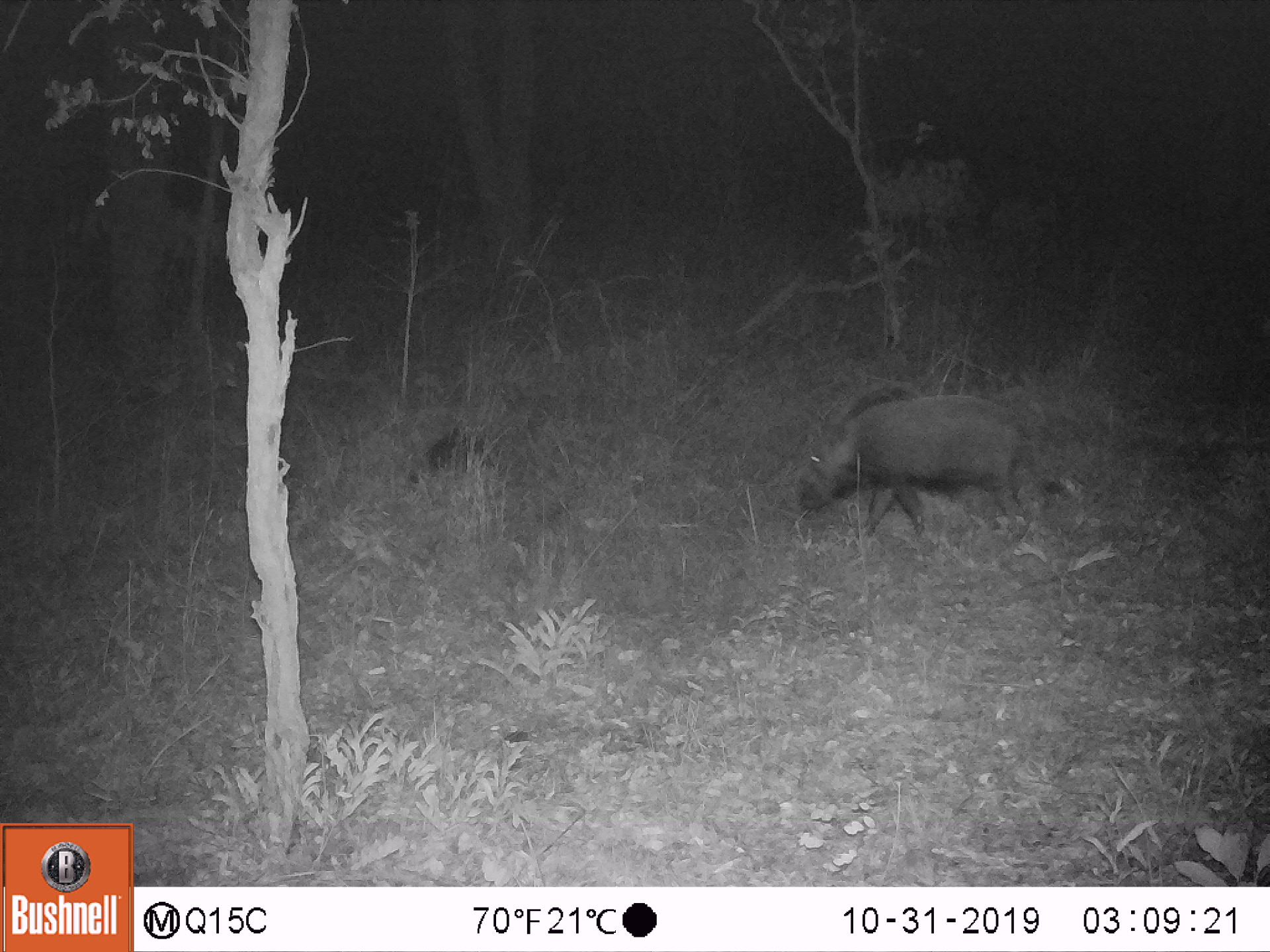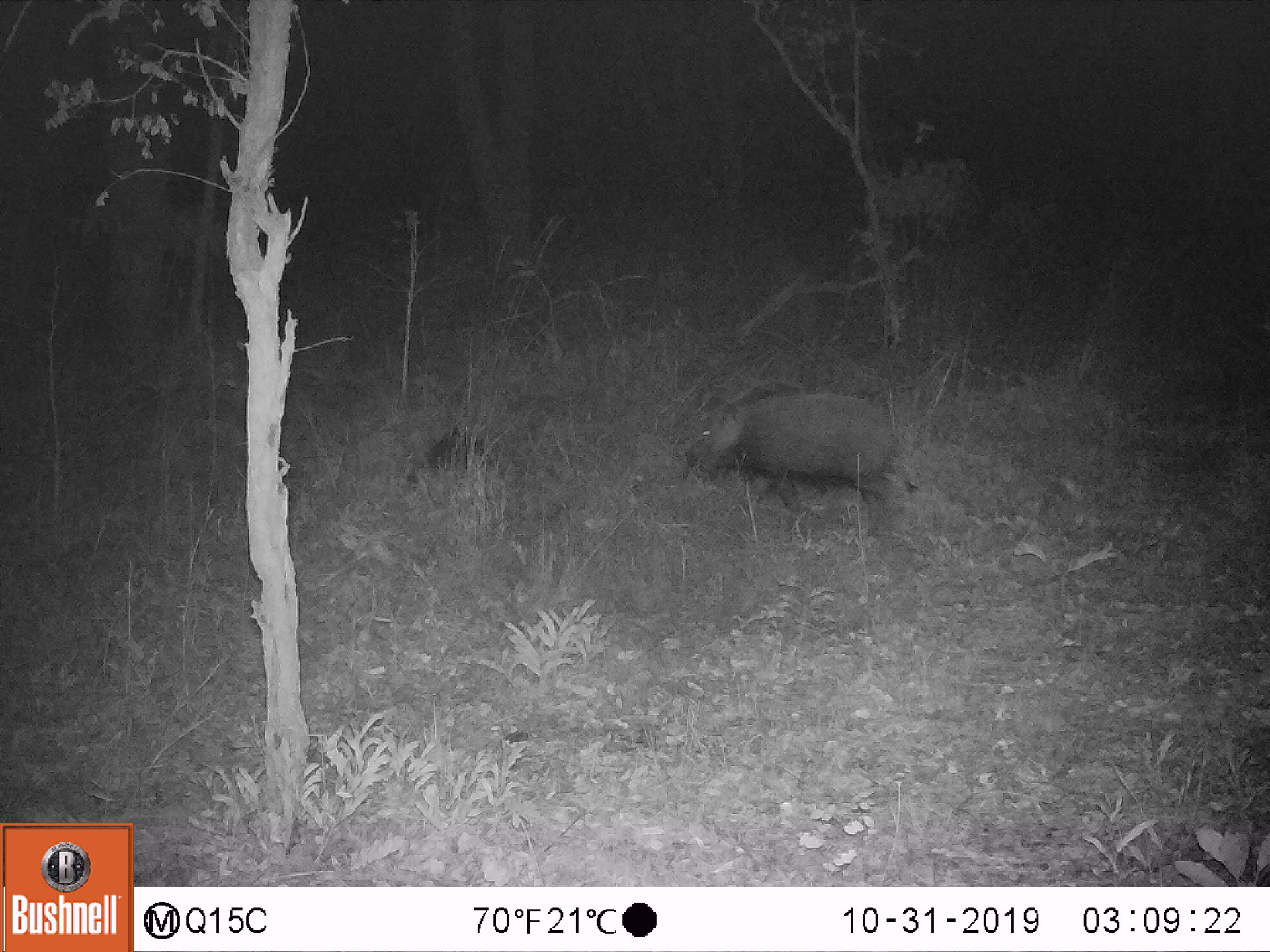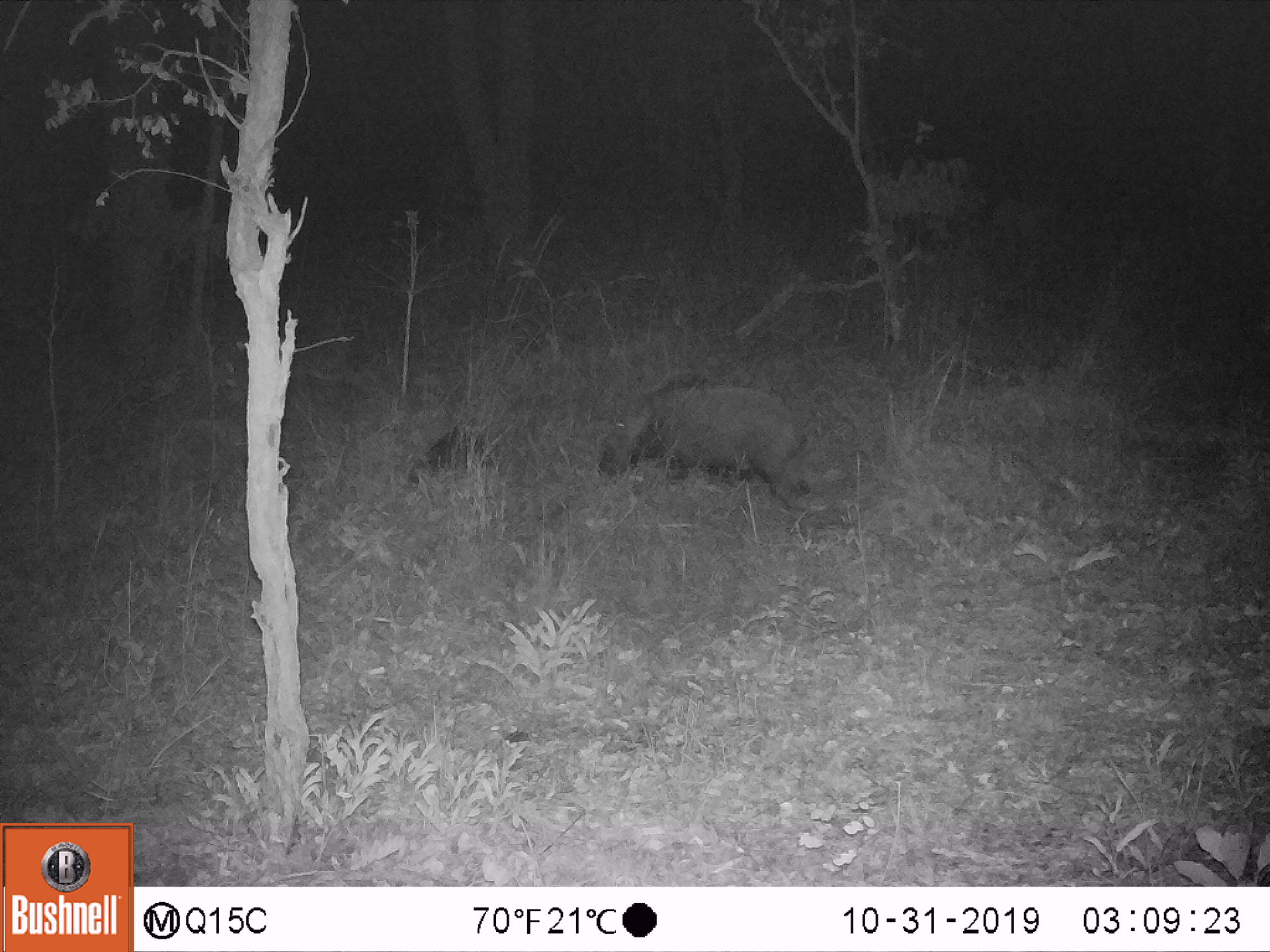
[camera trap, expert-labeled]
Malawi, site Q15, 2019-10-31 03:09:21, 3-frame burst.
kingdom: Animalia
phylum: Chordata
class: Mammalia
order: Artiodactyla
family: Suidae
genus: Potamochoerus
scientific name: Potamochoerus larvatus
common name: bushpig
Bushpig (Potamochoerus larvatus), count 1.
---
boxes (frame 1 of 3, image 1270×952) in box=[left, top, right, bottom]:
bushpig: box=[798, 387, 1041, 536]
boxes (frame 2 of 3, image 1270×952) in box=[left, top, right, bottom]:
bushpig: box=[683, 380, 908, 522]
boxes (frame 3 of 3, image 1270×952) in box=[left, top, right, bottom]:
bushpig: box=[595, 372, 808, 502]